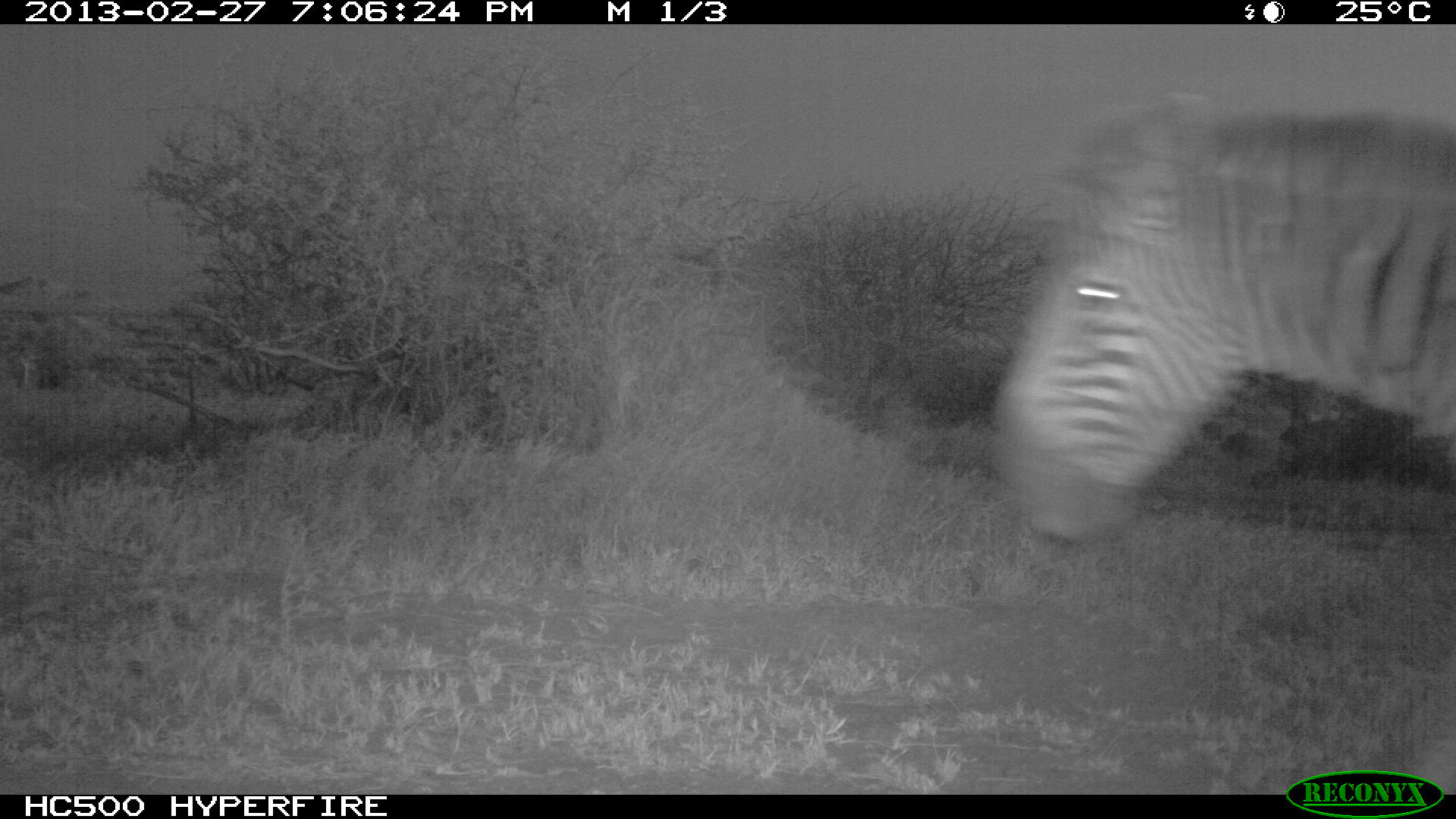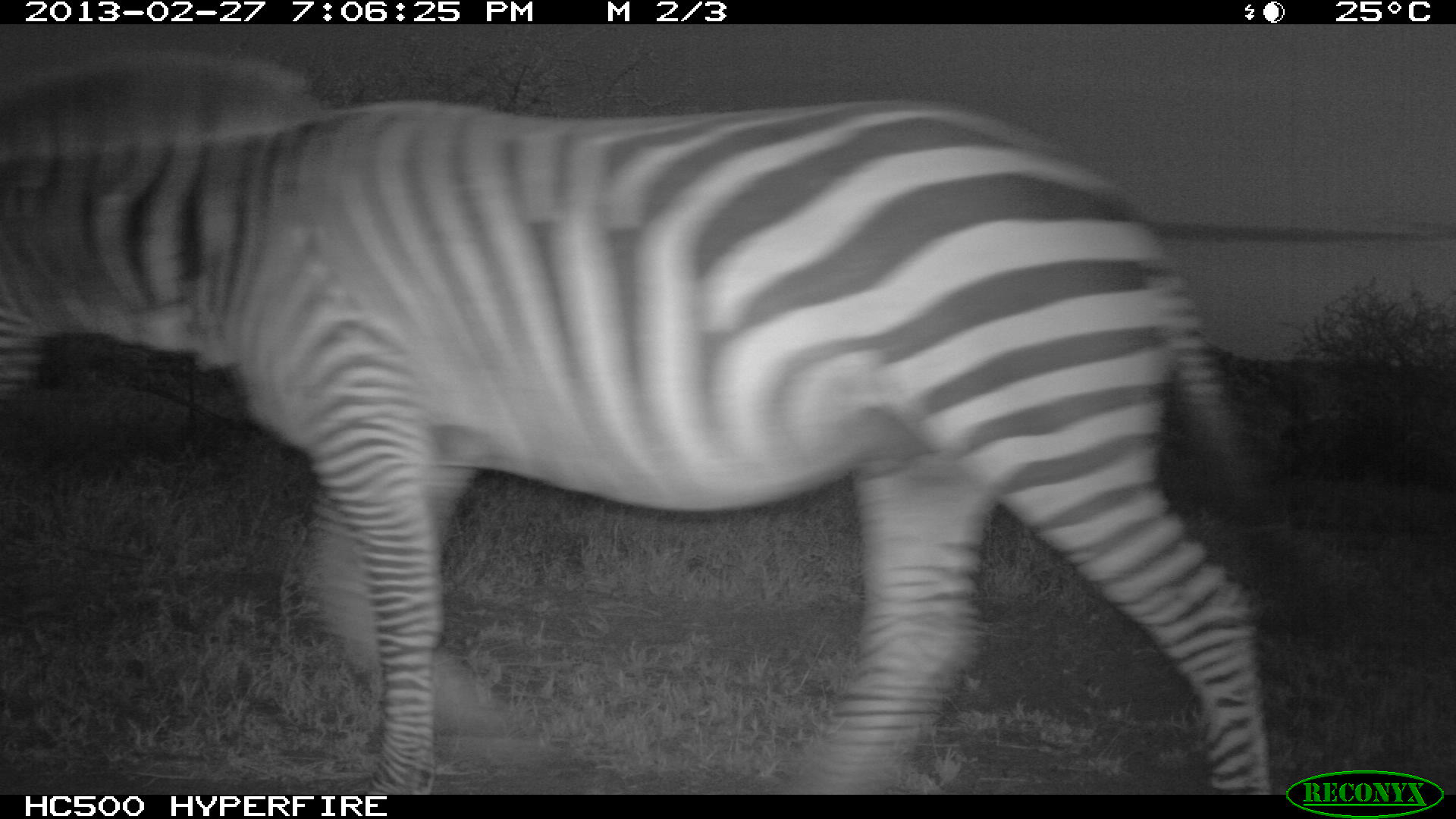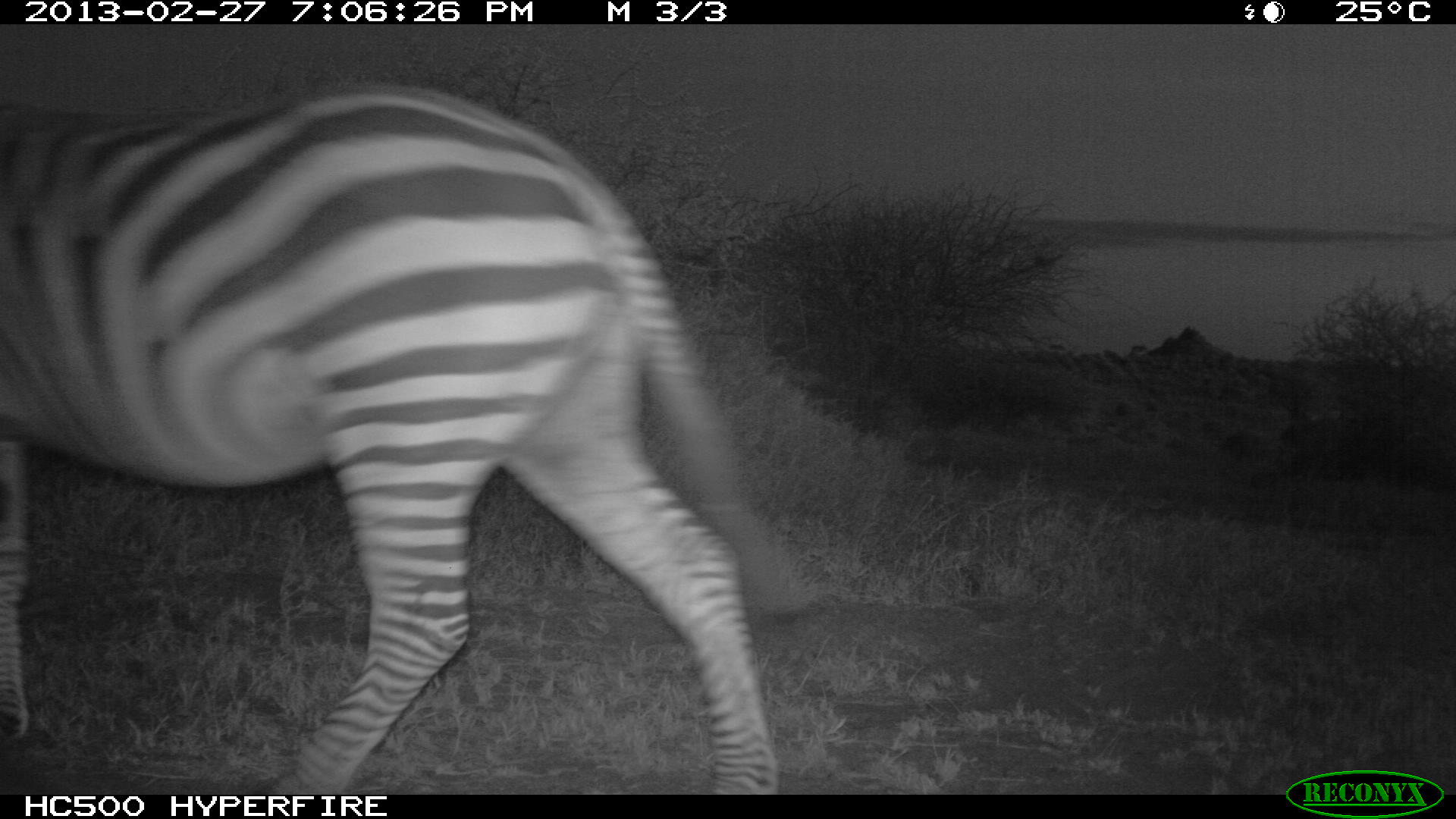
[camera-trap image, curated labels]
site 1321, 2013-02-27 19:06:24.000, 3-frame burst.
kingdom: Animalia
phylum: Chordata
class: Mammalia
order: Perissodactyla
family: Equidae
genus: Equus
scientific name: Equus quagga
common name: plains zebra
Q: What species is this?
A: Equus quagga (plains zebra).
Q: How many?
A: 1.